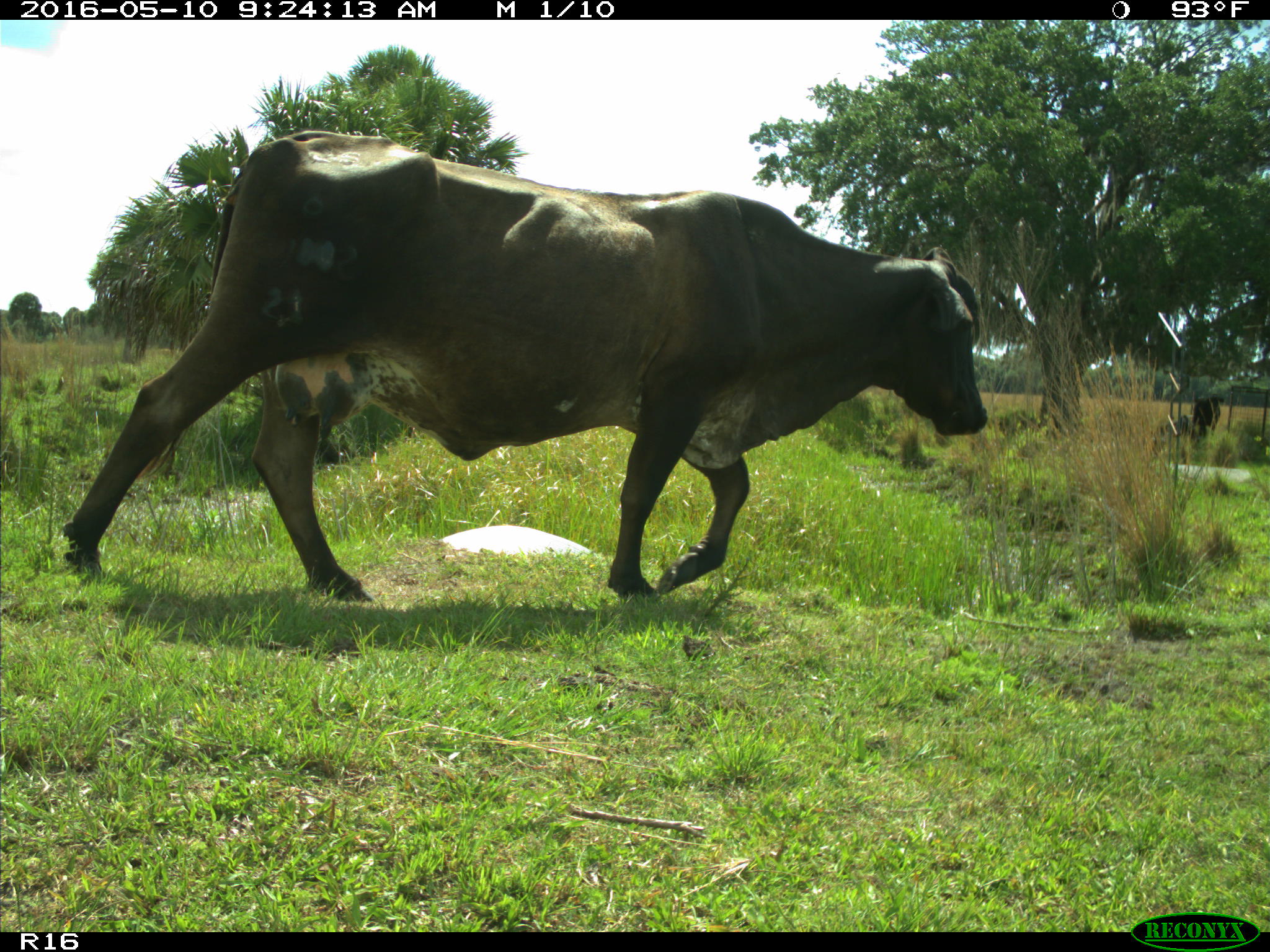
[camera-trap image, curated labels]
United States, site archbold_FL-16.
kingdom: Animalia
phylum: Chordata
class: Mammalia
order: Artiodactyla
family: Bovidae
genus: Bos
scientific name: Bos taurus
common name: domestic cow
Bos taurus (domestic cow).